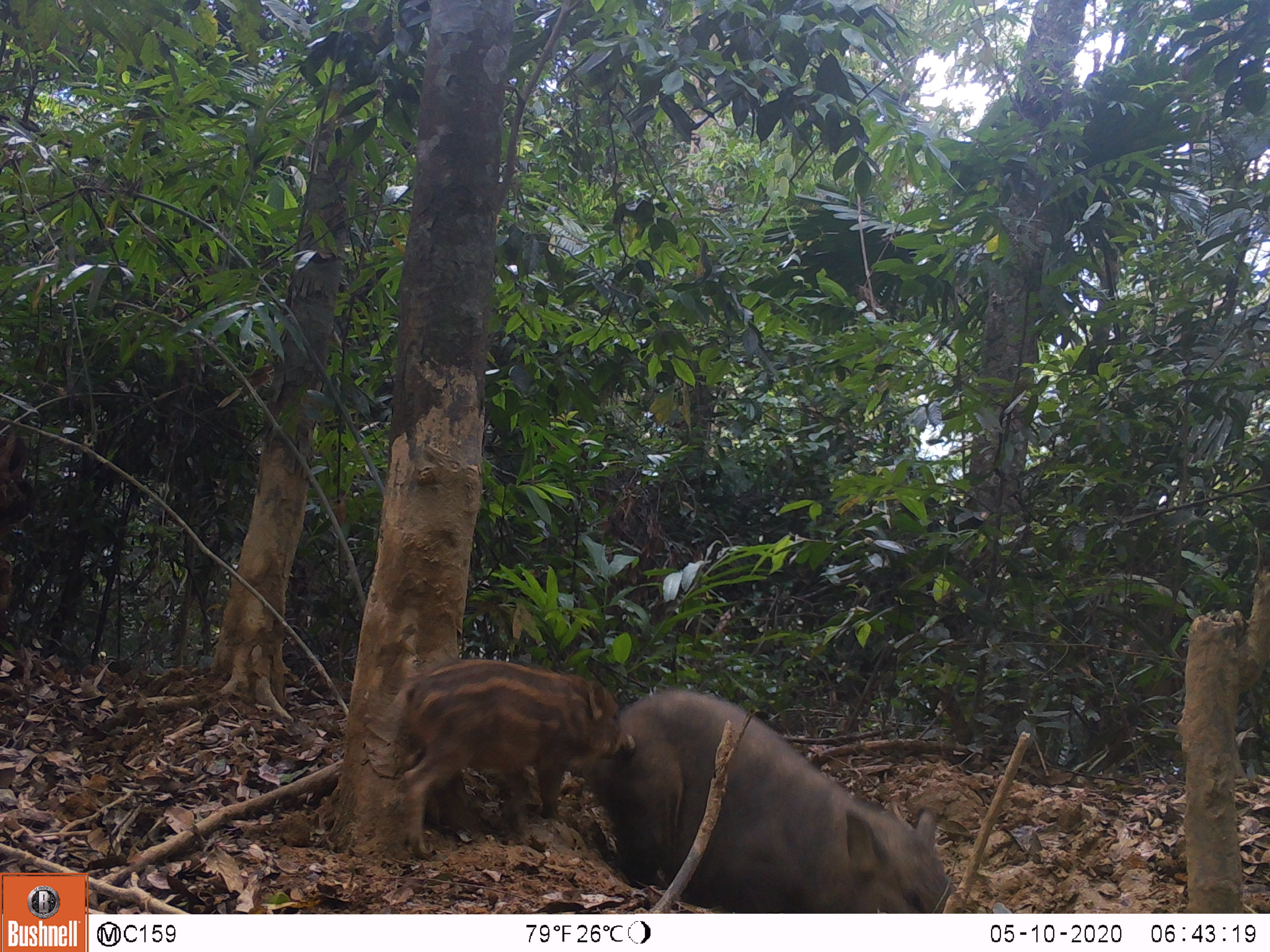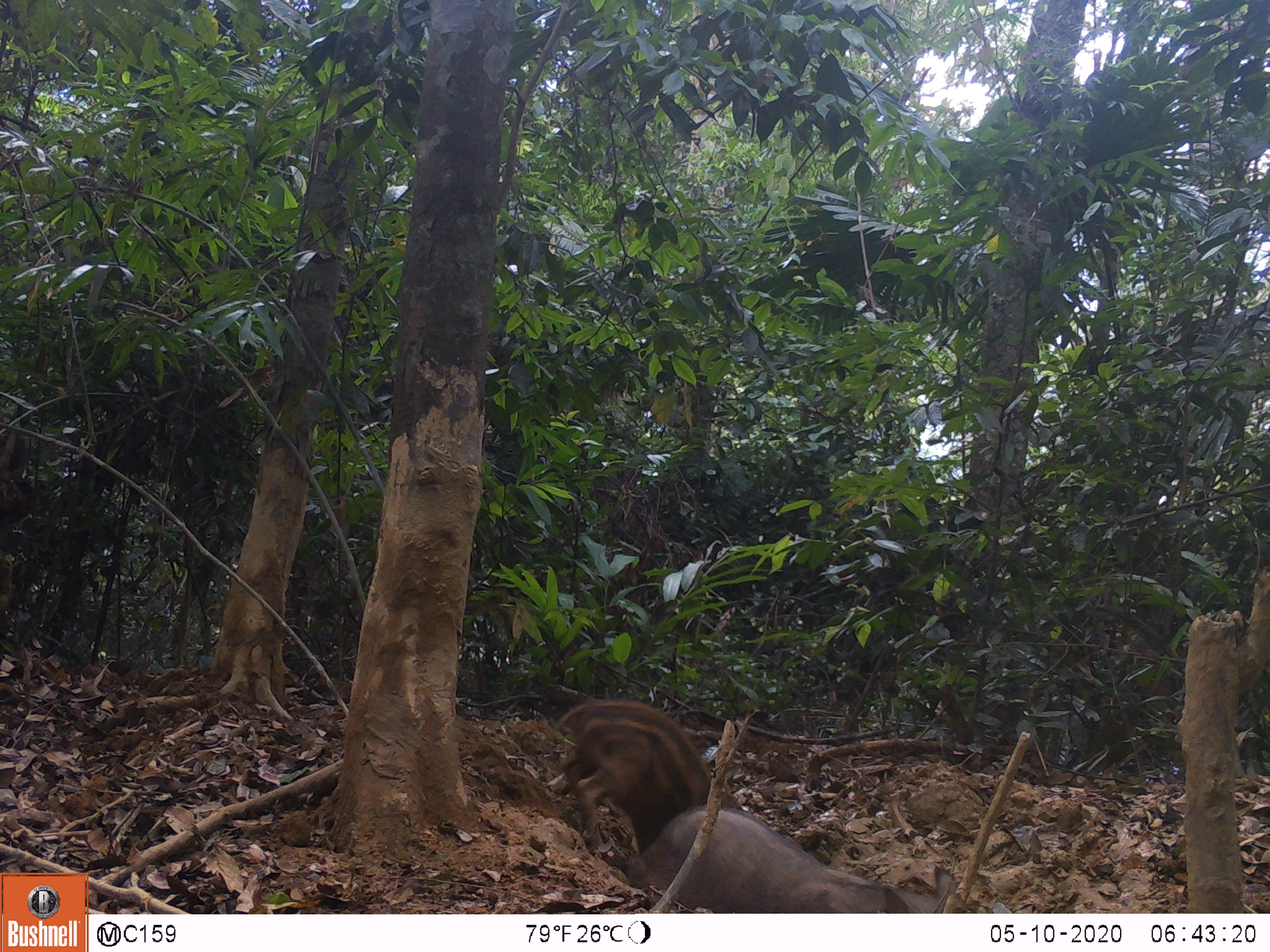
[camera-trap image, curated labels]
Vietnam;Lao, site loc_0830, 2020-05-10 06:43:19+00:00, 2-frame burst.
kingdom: Animalia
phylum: Chordata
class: Mammalia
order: Artiodactyla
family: Suidae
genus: Sus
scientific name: Sus scrofa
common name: eurasian wild pig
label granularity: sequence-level